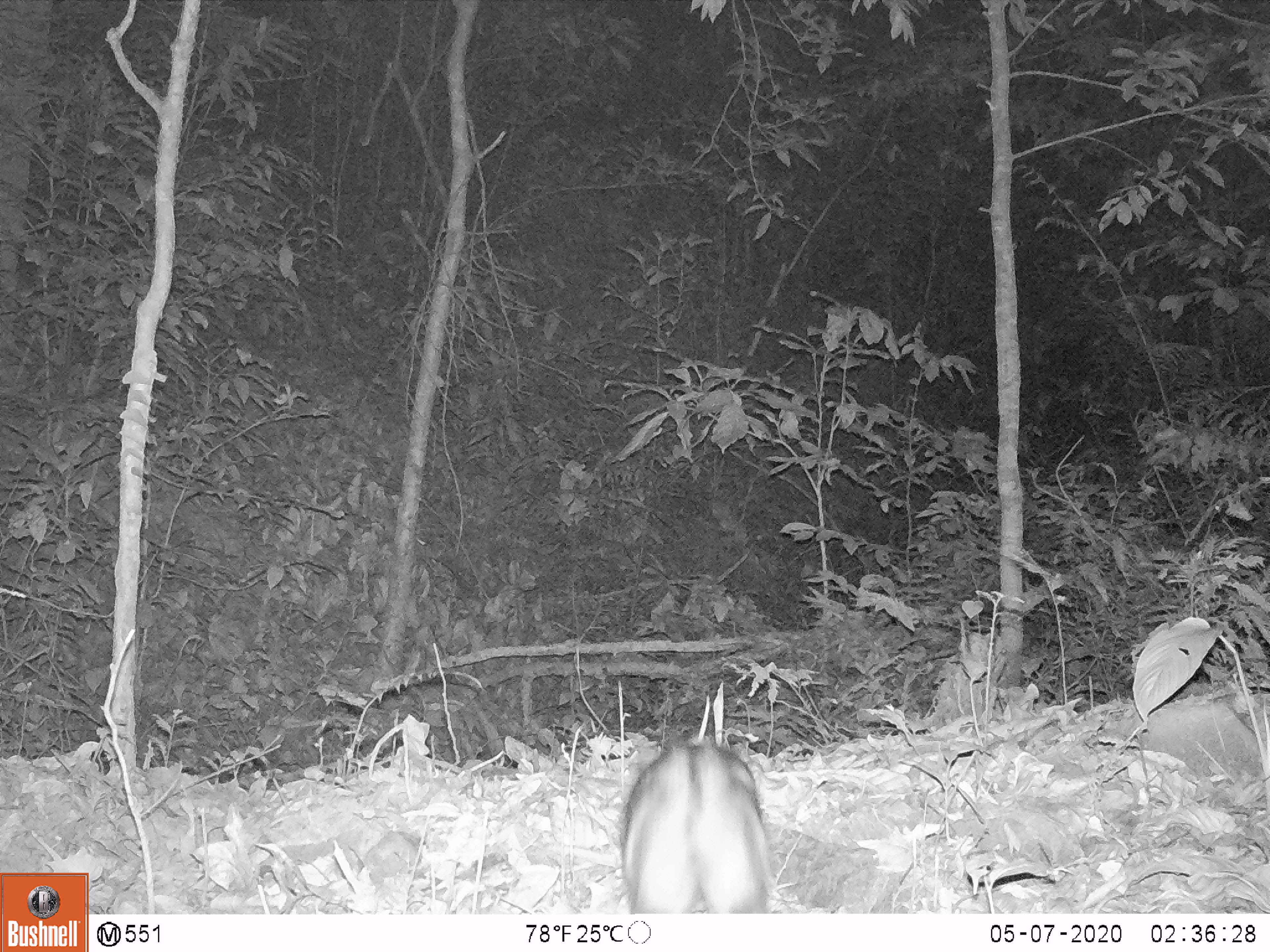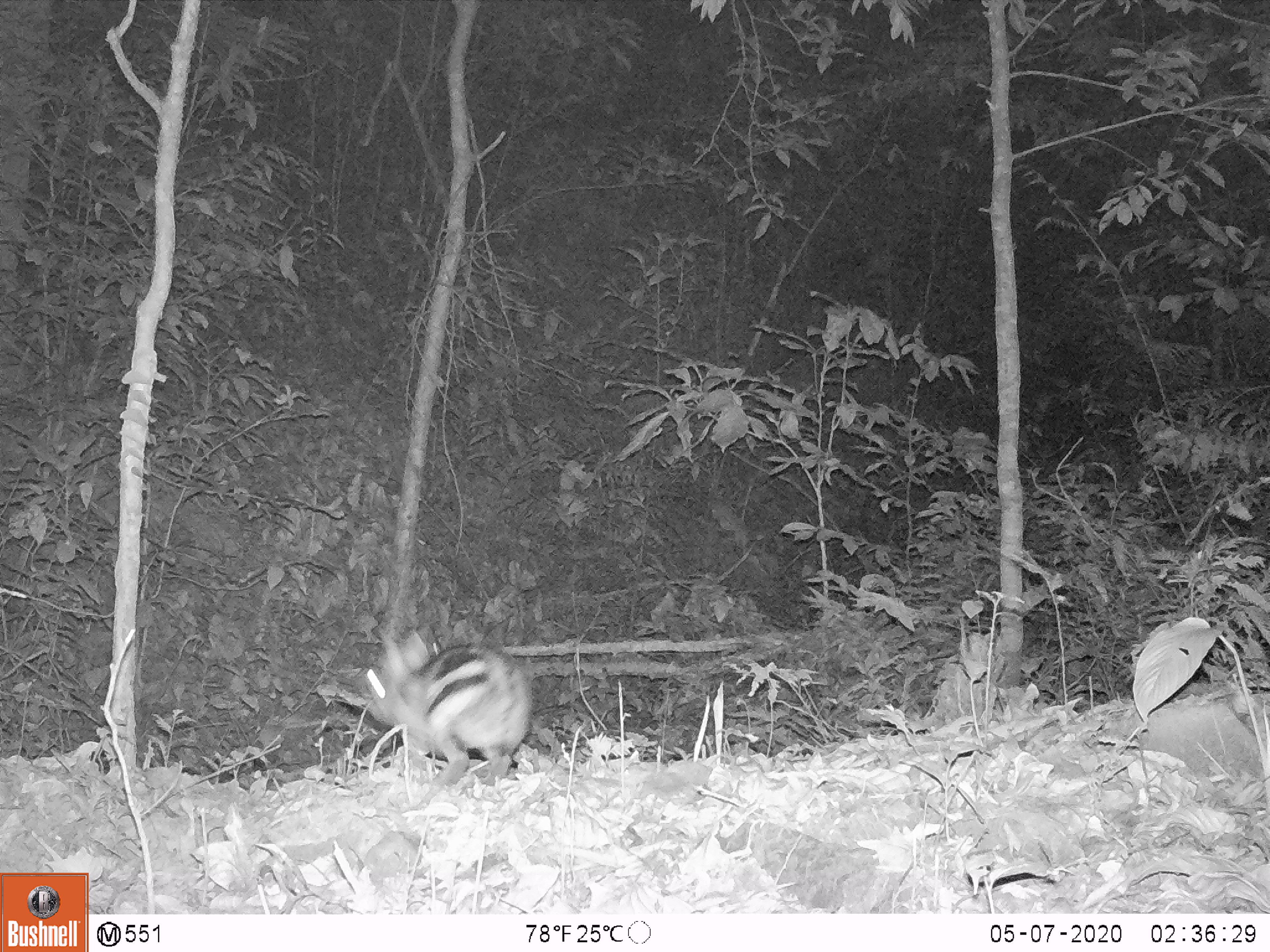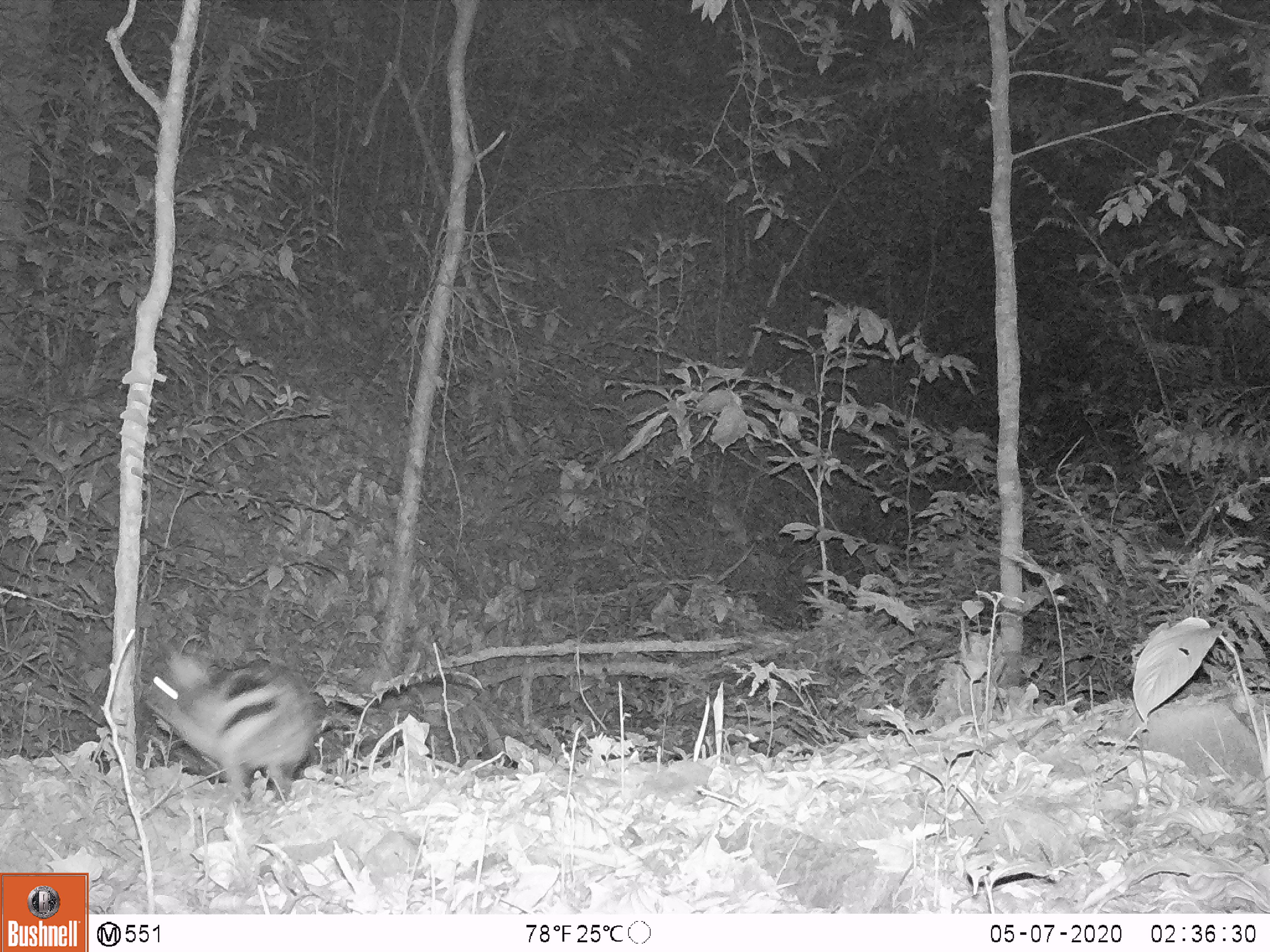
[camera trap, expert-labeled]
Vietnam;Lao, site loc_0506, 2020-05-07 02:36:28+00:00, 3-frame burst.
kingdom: Animalia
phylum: Chordata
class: Mammalia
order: Lagomorpha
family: Leporidae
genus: Nesolagus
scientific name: Nesolagus timminsi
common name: annamite striped rabbit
Annamite striped rabbit (Nesolagus timminsi). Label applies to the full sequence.